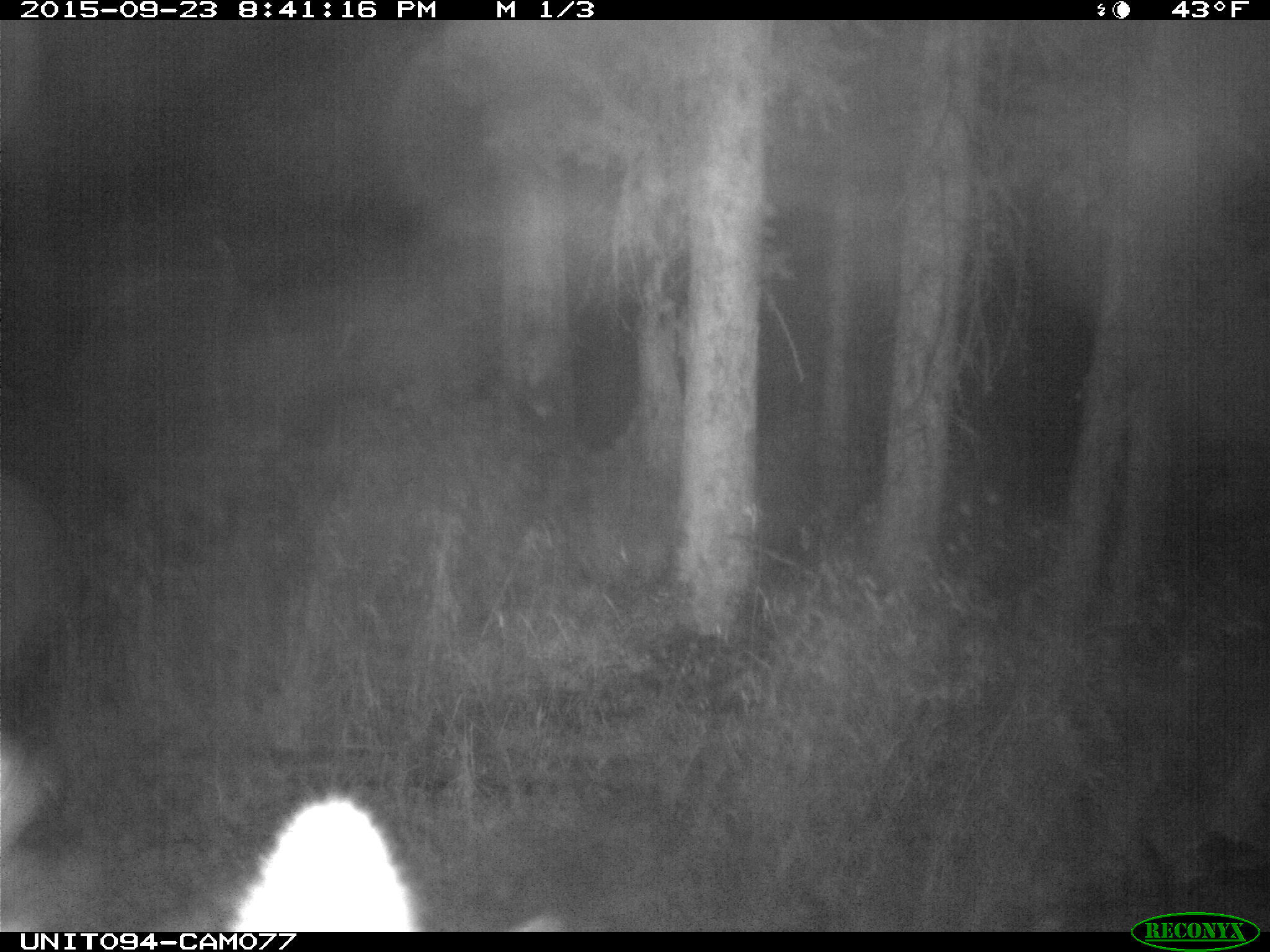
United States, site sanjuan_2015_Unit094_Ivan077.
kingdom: Animalia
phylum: Chordata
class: Mammalia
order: Artiodactyla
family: Cervidae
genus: Cervus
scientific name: Cervus elaphus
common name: red deer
Cervus elaphus (red deer).